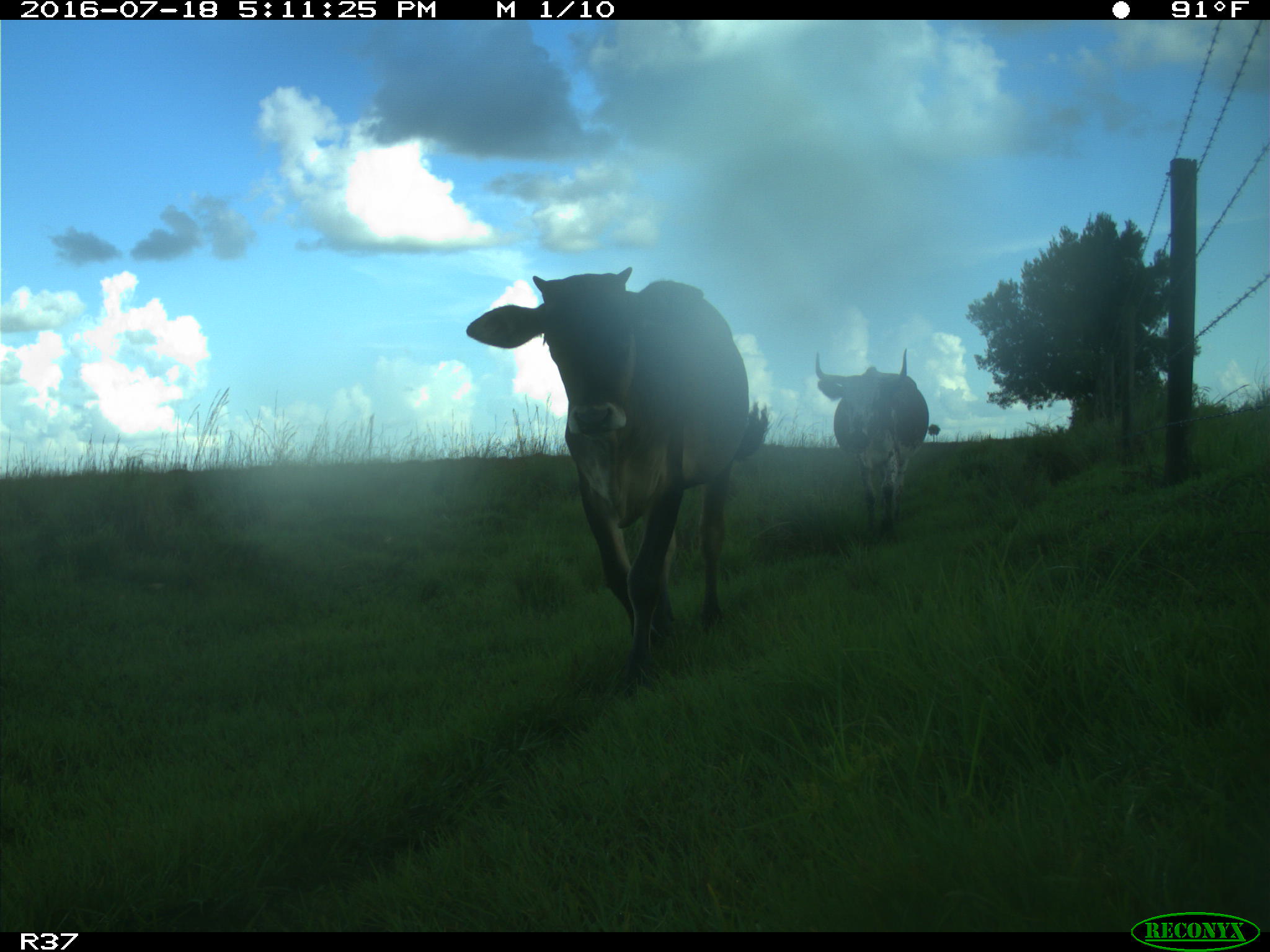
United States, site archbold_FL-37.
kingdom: Animalia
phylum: Chordata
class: Mammalia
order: Artiodactyla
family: Bovidae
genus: Bos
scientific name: Bos taurus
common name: domestic cow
Bos taurus (domestic cow).